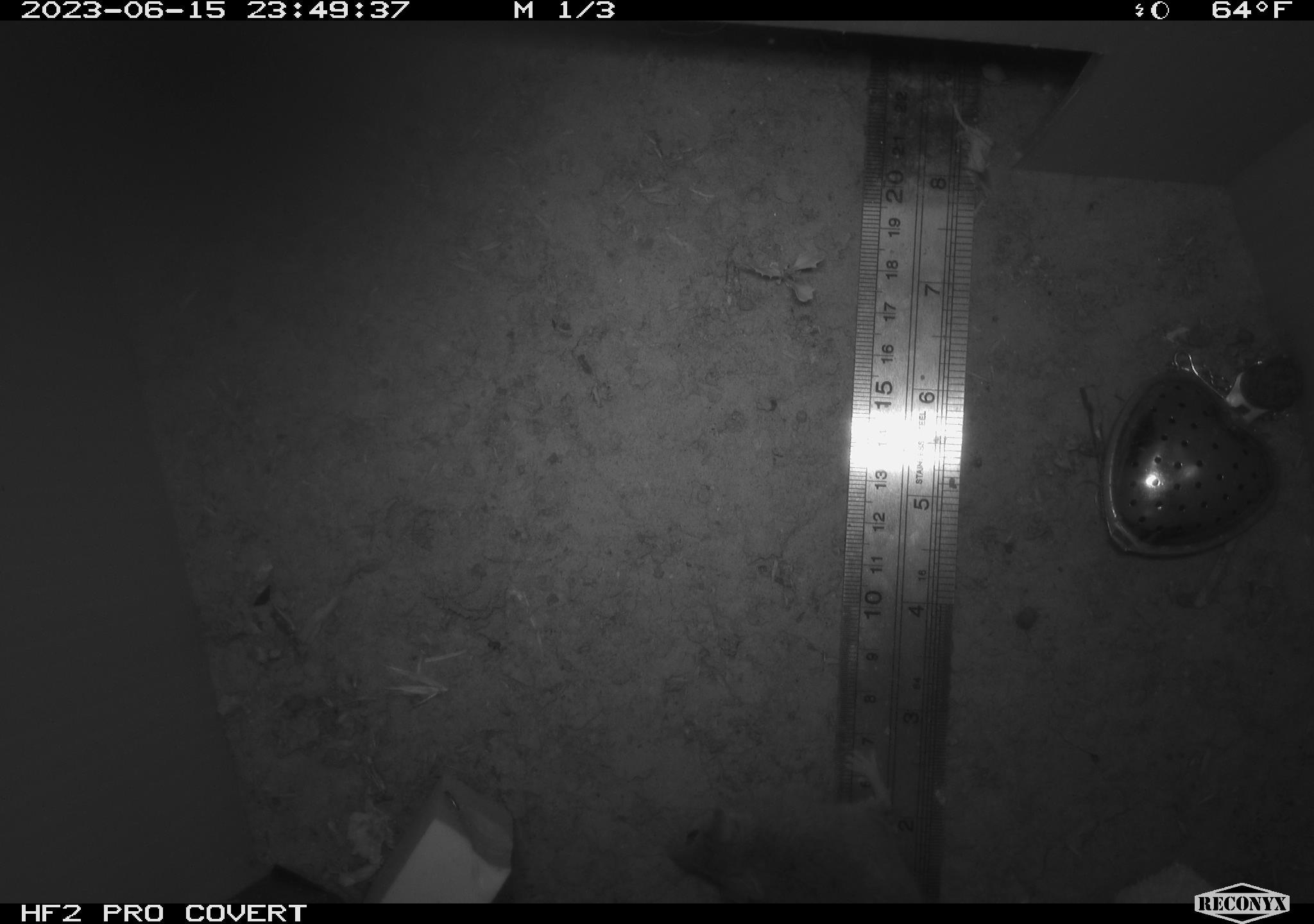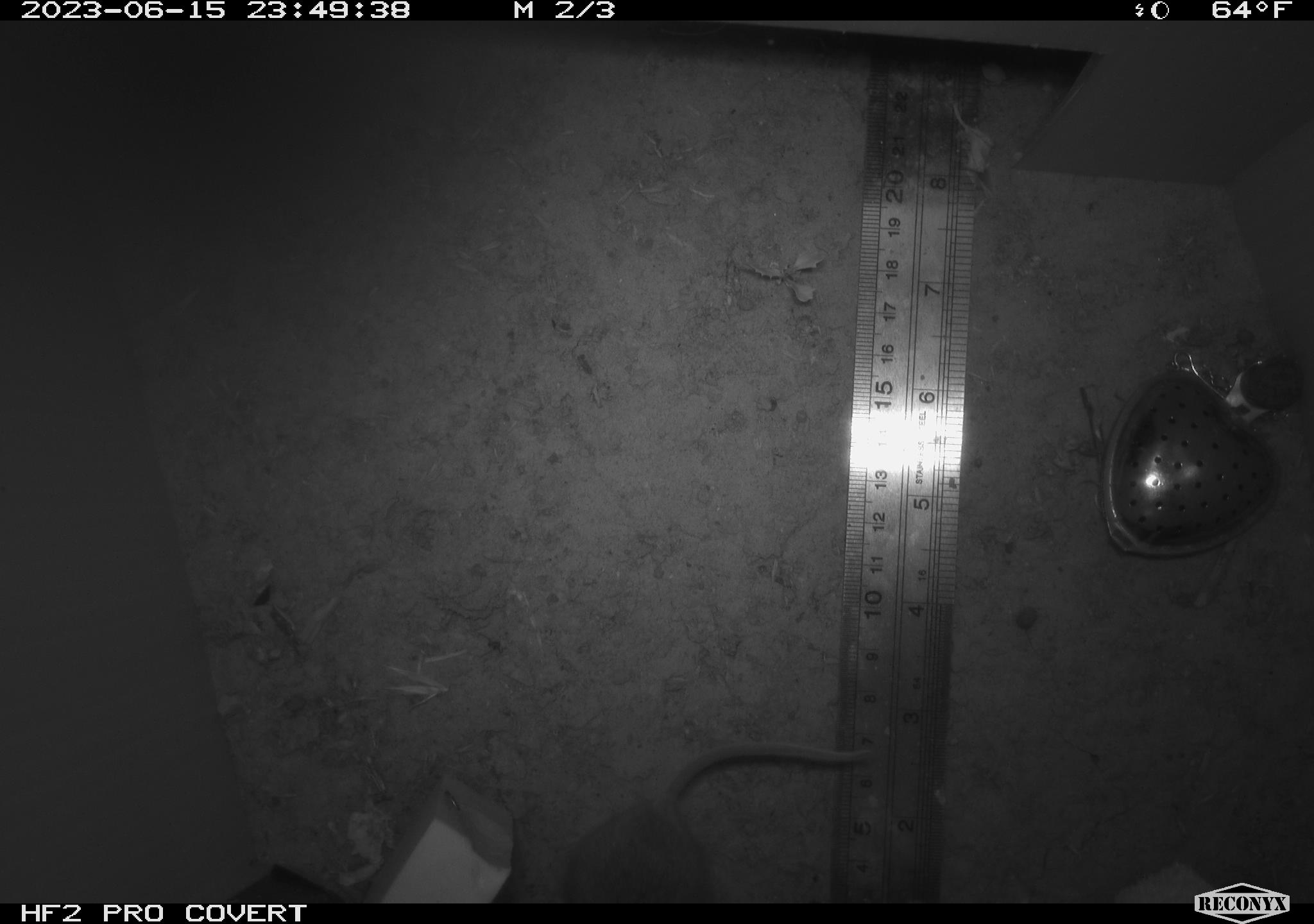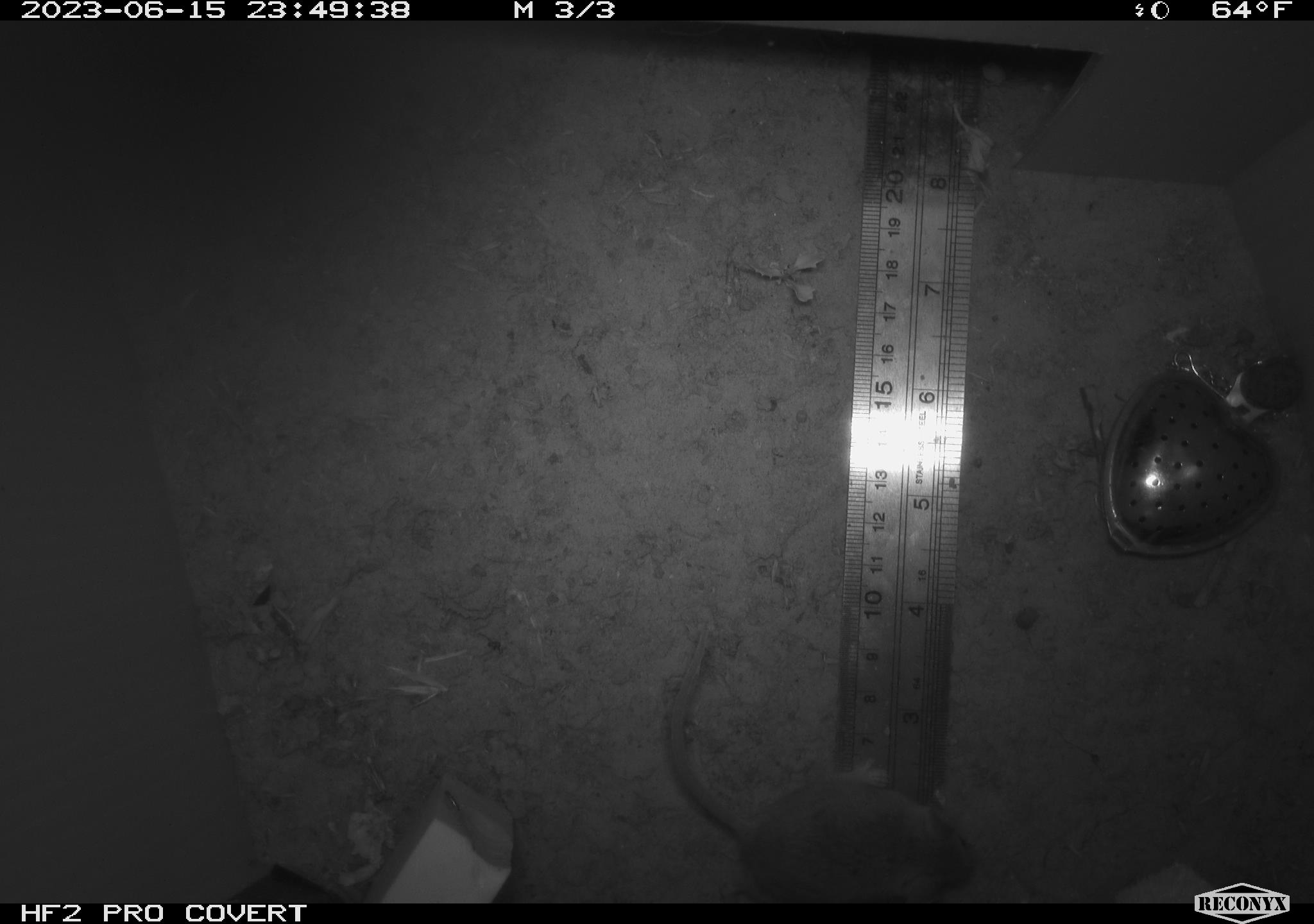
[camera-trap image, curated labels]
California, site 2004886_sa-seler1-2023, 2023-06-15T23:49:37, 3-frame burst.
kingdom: Animalia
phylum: Chordata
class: Mammalia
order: Rodentia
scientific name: Rodentia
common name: mouse species